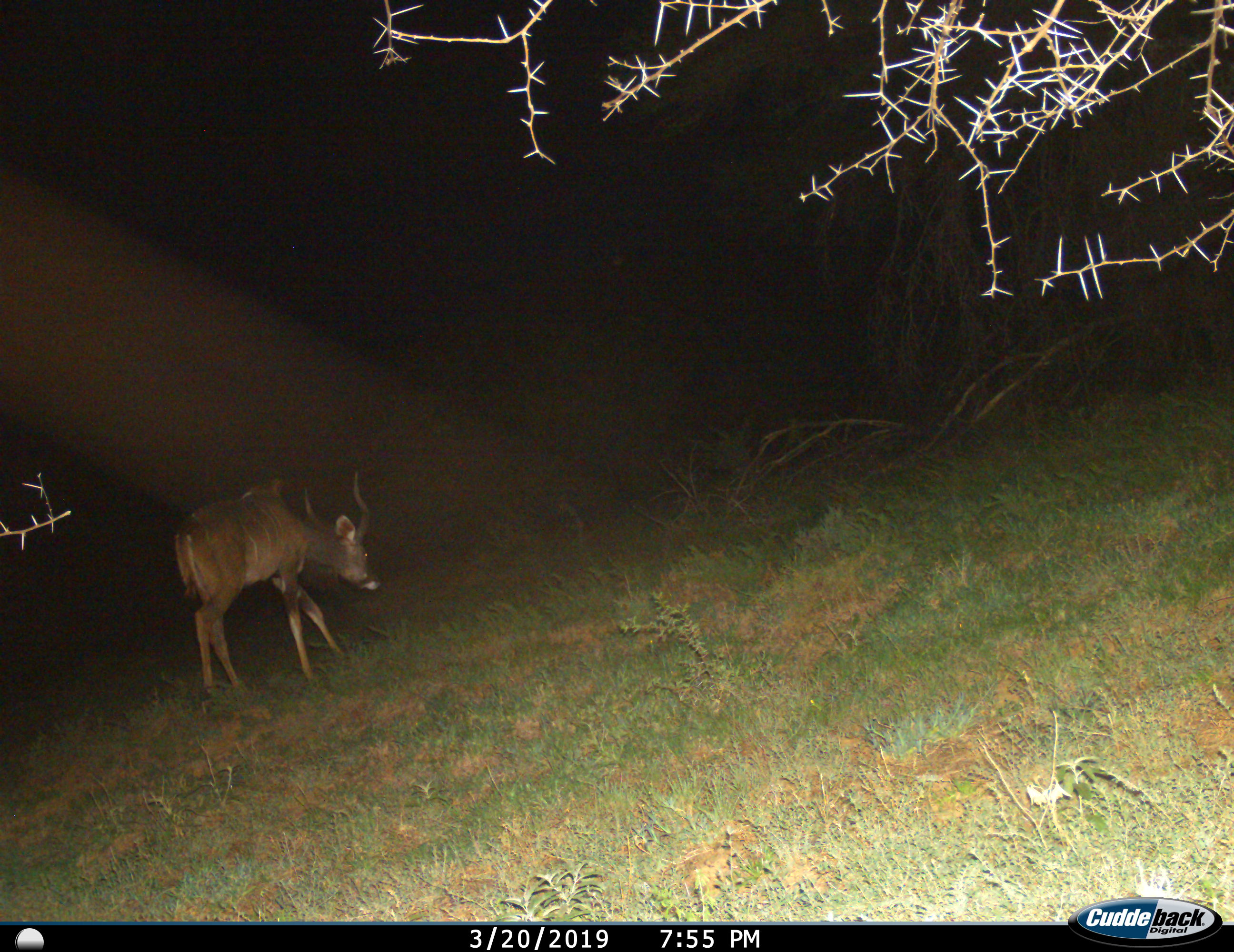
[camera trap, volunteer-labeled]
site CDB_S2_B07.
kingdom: Animalia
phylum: Chordata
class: Mammalia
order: Artiodactyla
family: Bovidae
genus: Tragelaphus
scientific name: Tragelaphus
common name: kudu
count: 1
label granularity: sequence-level